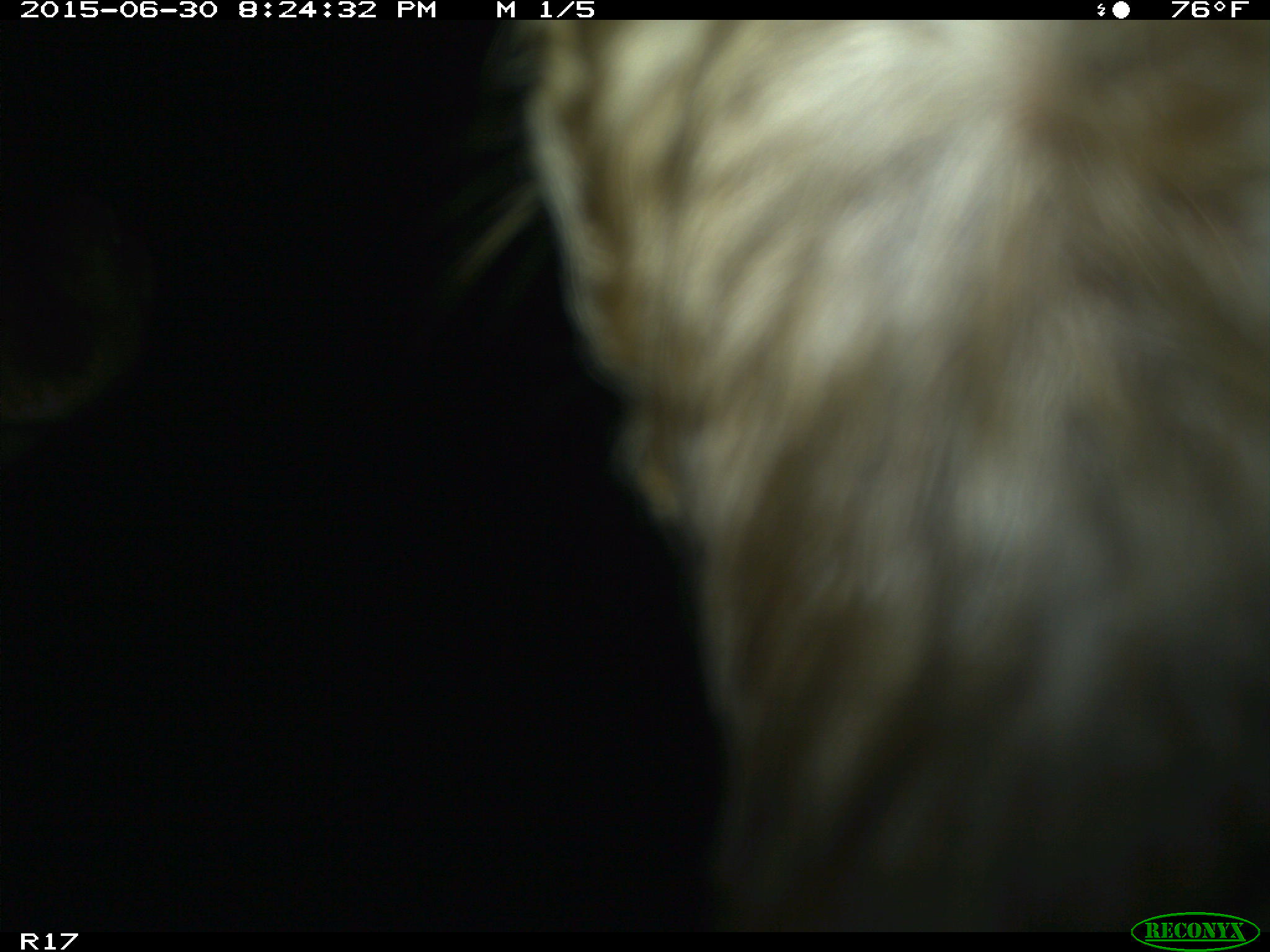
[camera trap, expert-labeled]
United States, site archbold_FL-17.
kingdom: Animalia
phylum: Chordata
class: Mammalia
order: Artiodactyla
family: Bovidae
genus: Bos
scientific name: Bos taurus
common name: domestic cow